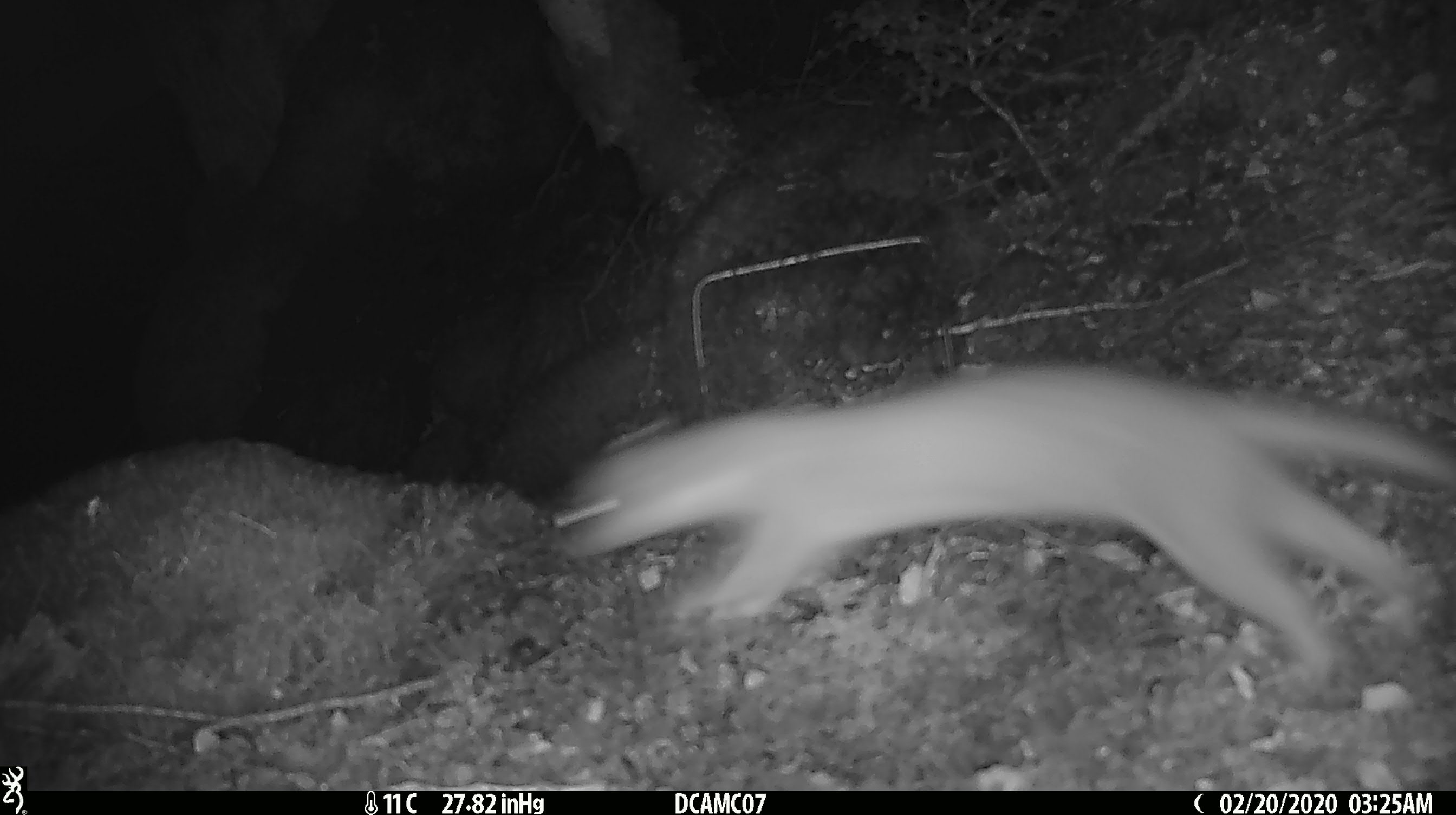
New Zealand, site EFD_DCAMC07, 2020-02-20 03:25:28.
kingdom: Animalia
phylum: Chordata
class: Mammalia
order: Carnivora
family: Mustelidae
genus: Mustela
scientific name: Mustela erminea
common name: stoat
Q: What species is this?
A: Stoat (Mustela erminea).